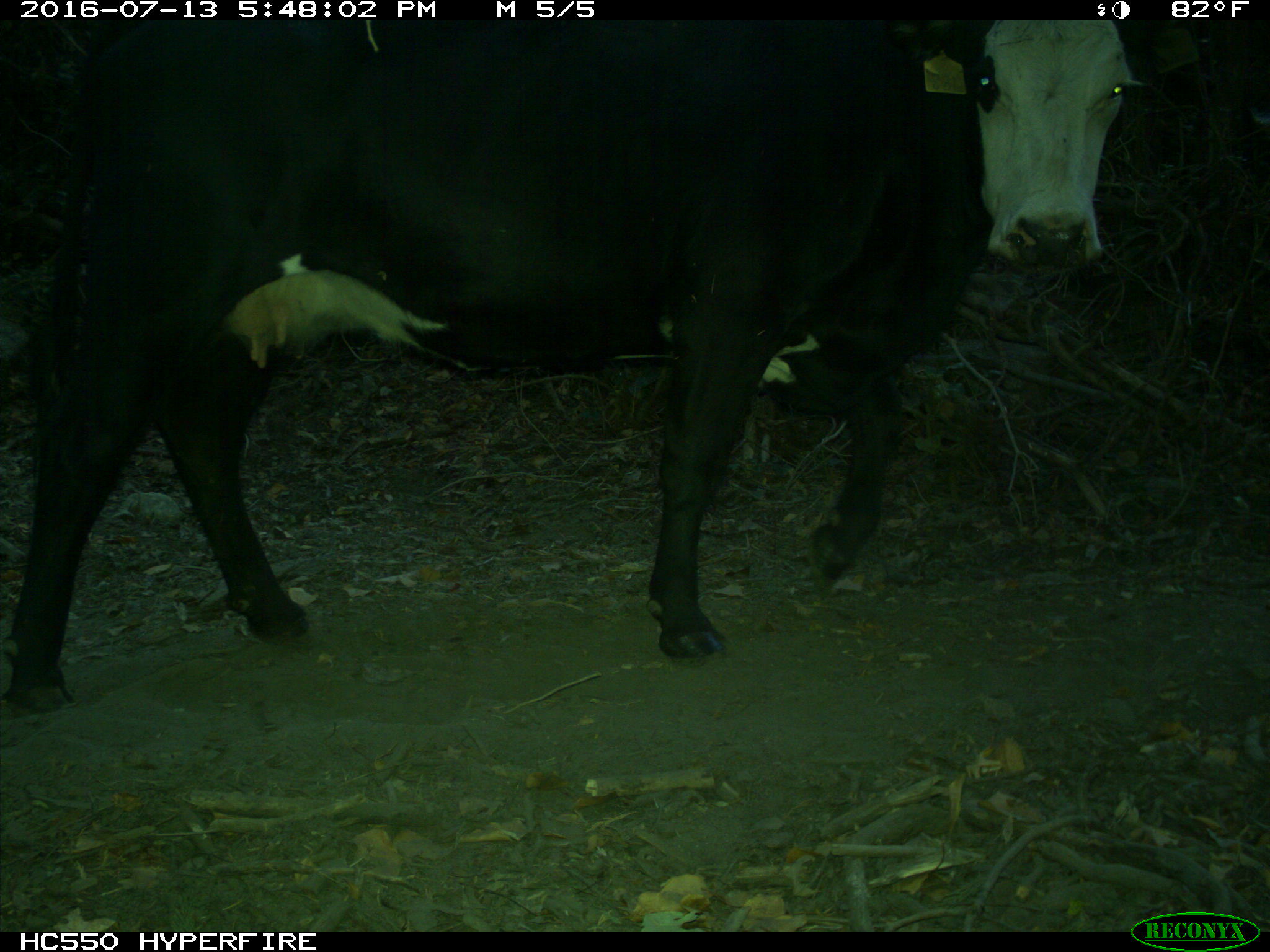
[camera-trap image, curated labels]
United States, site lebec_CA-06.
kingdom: Animalia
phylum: Chordata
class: Mammalia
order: Artiodactyla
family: Bovidae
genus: Bos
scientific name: Bos taurus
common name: domestic cow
Bos taurus (domestic cow).